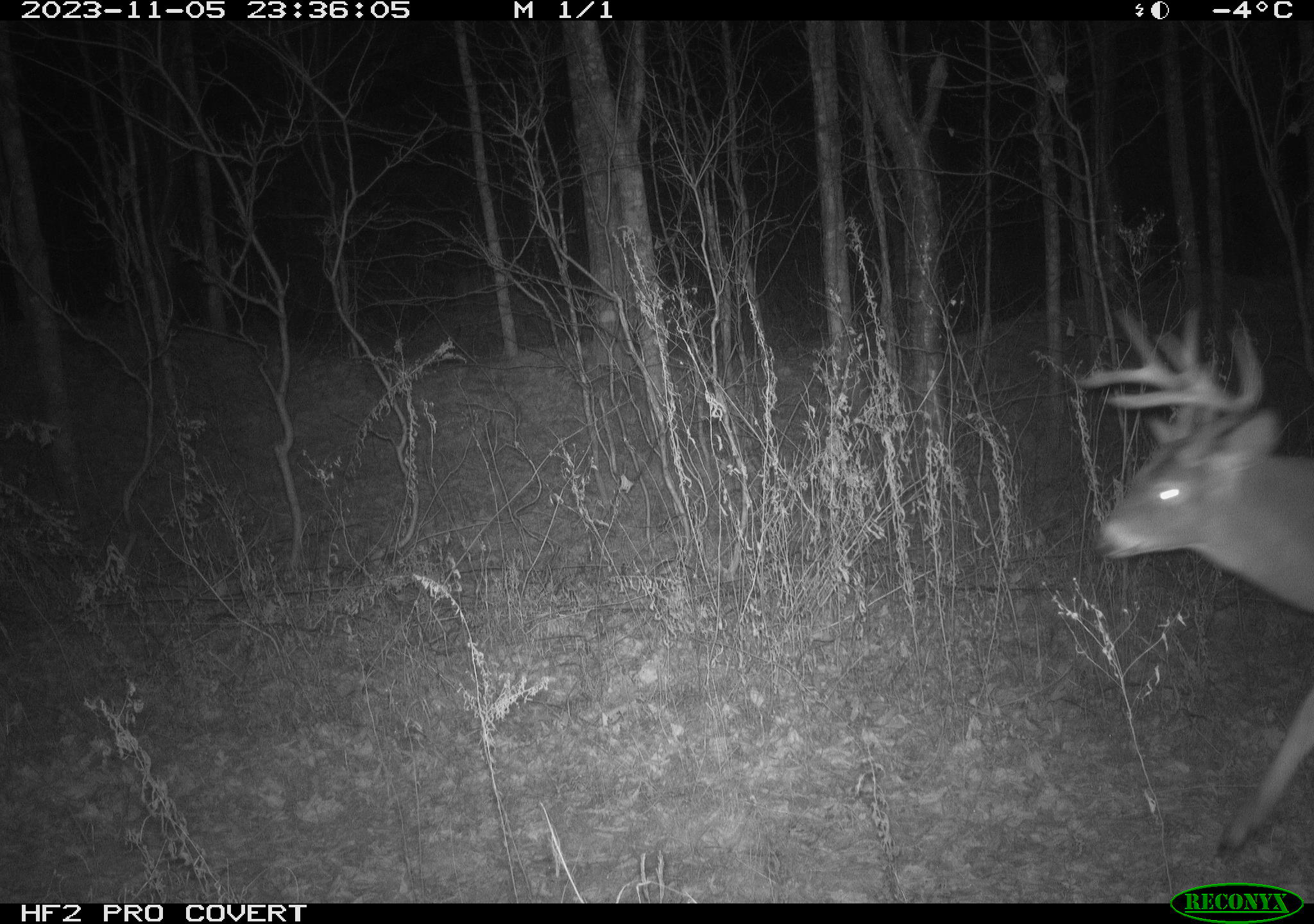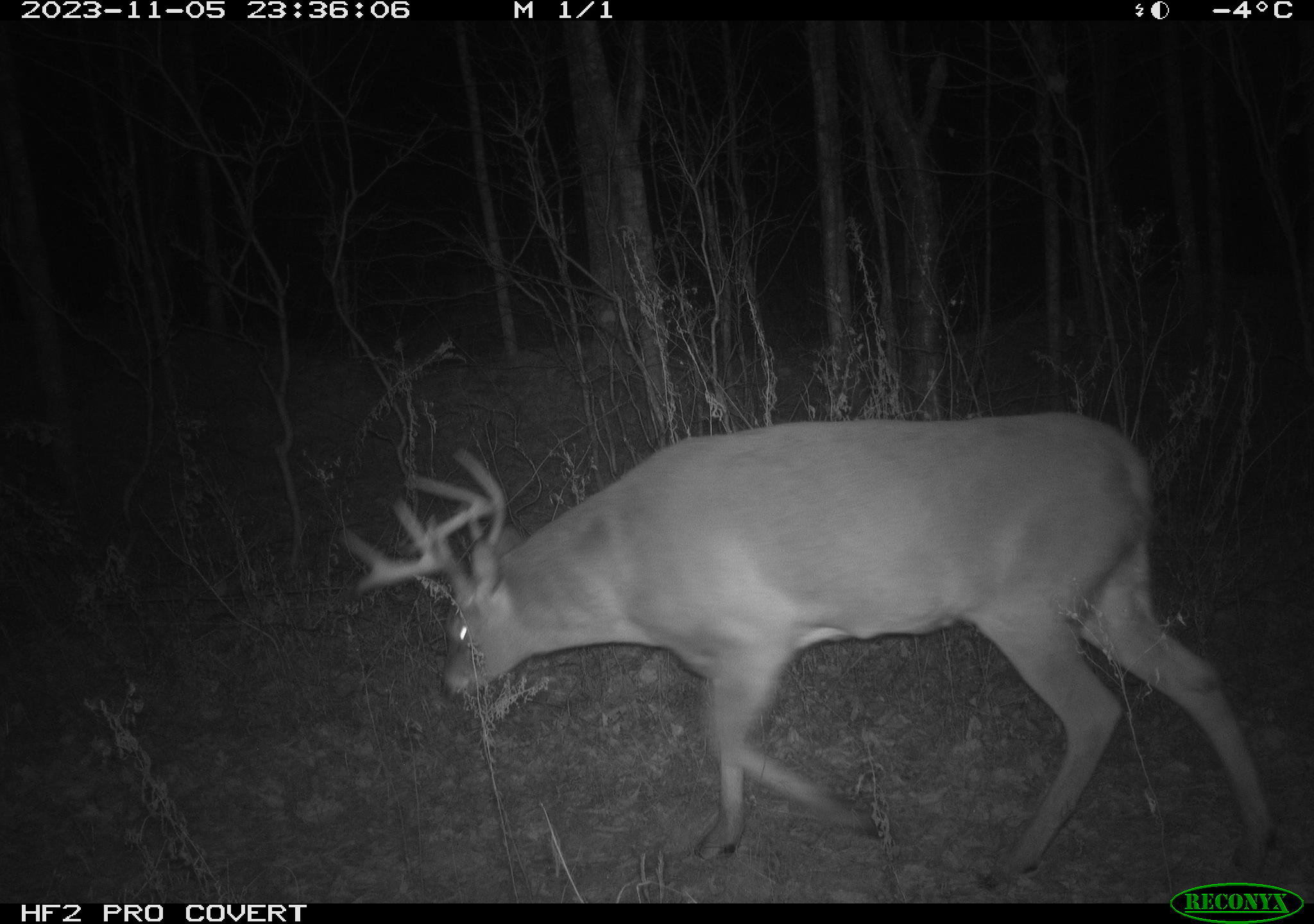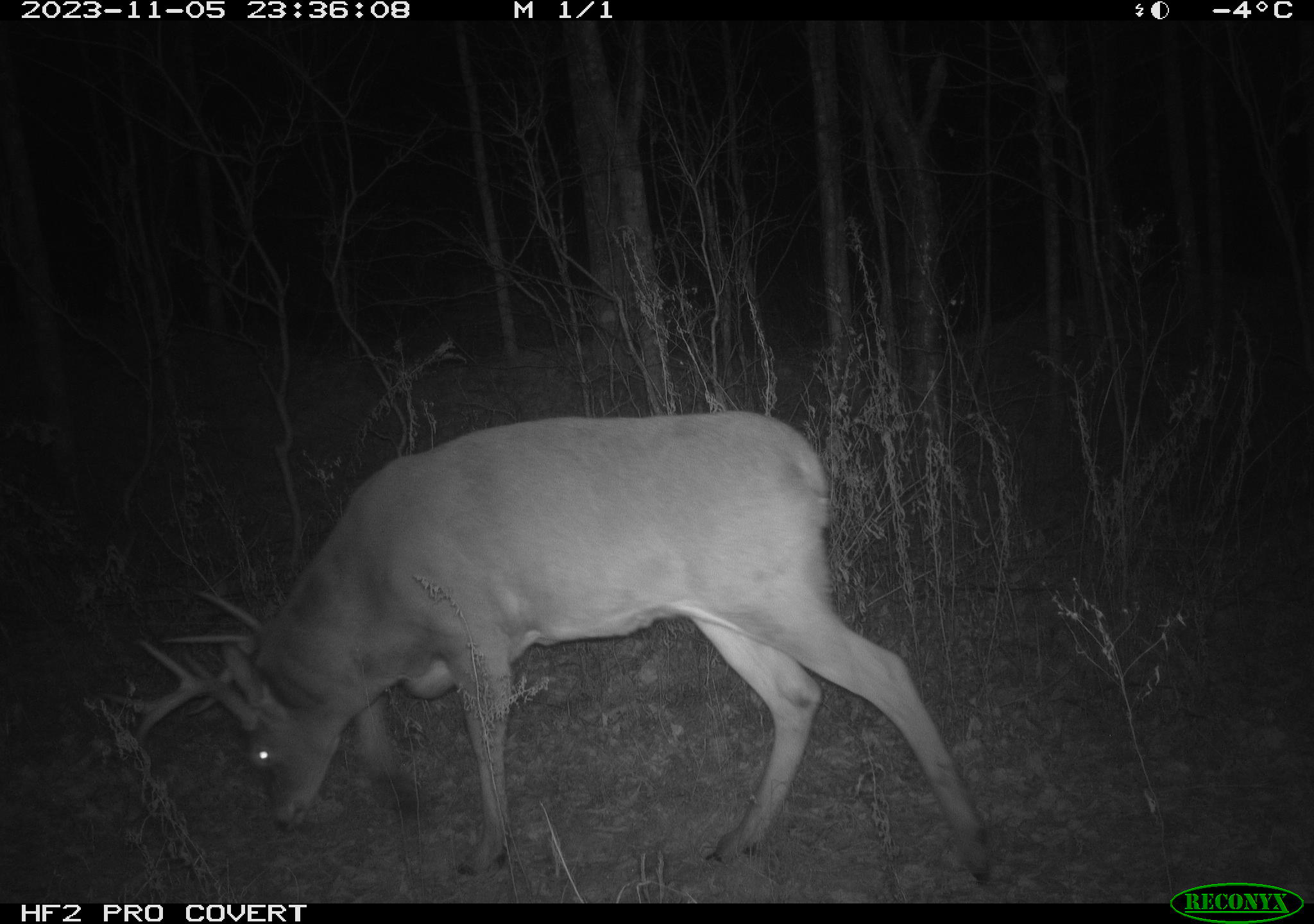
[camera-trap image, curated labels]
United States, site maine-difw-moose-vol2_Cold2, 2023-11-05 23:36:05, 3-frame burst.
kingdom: Animalia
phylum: Chordata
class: Mammalia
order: Artiodactyla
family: Cervidae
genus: Odocoileus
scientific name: Odocoileus virginianus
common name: white-tailed deer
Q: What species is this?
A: White-tailed deer (Odocoileus virginianus).